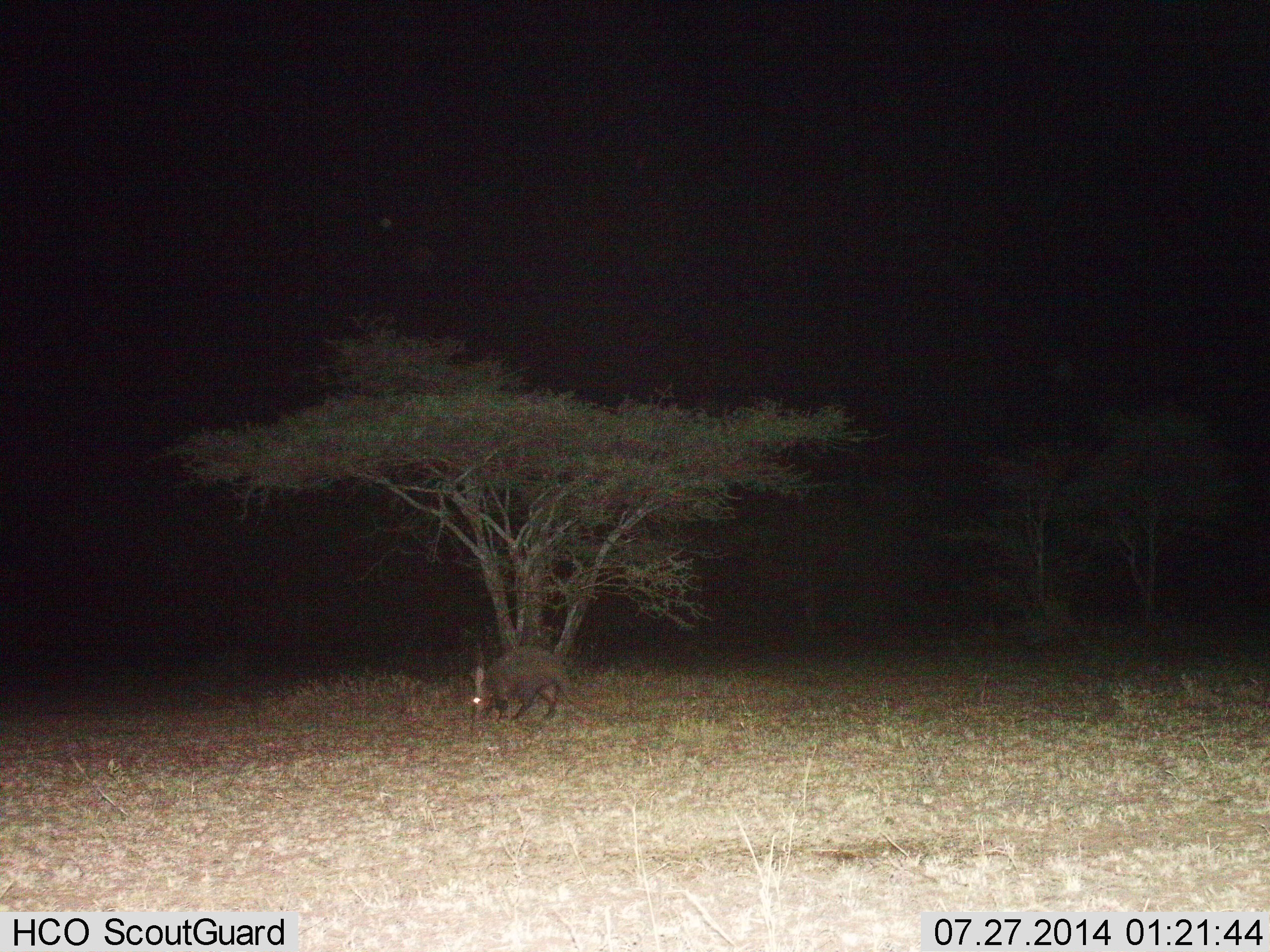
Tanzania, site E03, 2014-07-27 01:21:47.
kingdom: Animalia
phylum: Chordata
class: Mammalia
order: Tubulidentata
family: Orycteropodidae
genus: Orycteropus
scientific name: Orycteropus afer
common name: aardvark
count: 1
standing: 30%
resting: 0%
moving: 30%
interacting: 0%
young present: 0%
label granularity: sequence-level